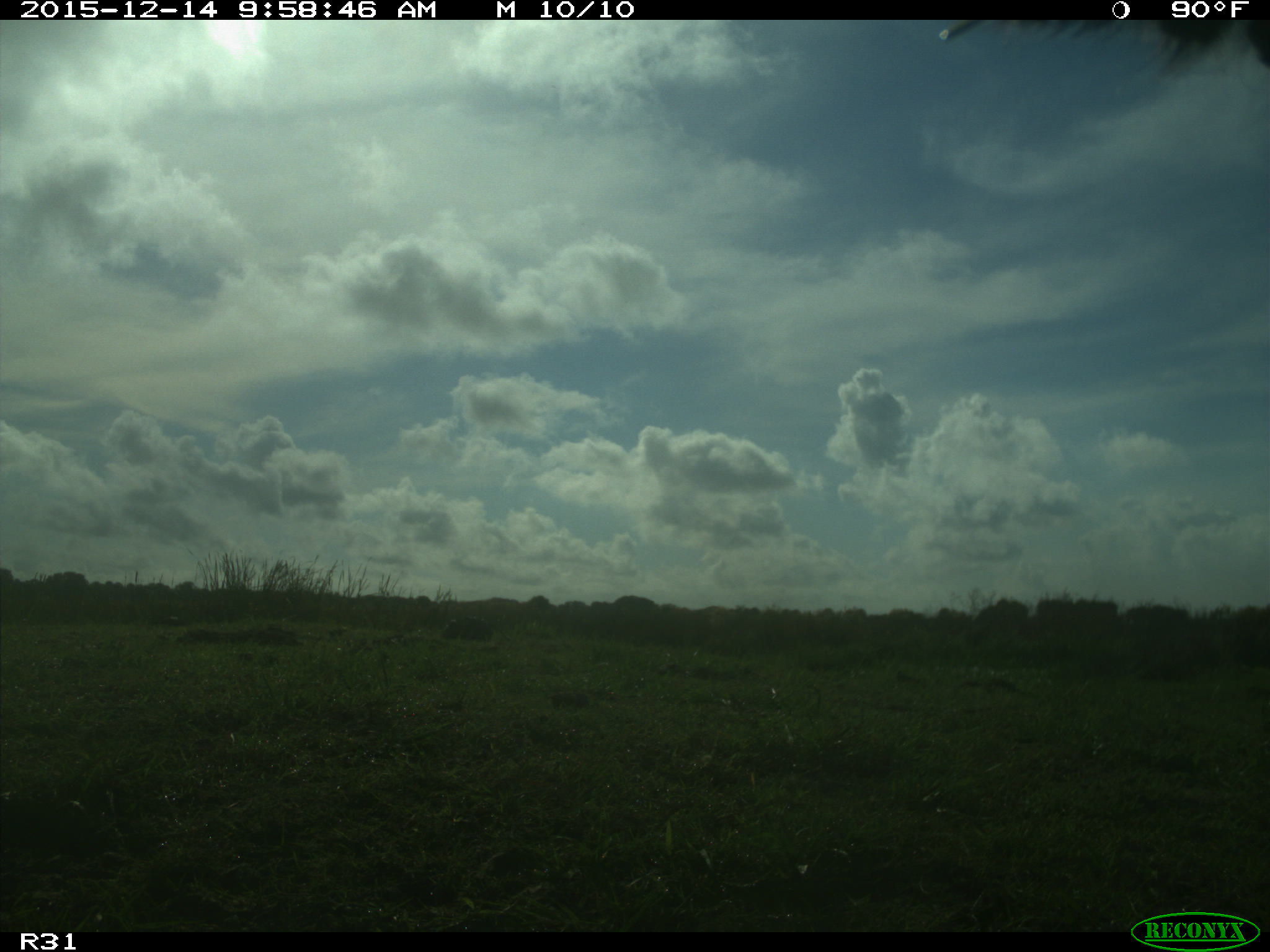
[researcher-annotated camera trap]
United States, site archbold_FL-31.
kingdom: Animalia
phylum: Chordata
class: Mammalia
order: Artiodactyla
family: Bovidae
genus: Bos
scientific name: Bos taurus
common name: domestic cow